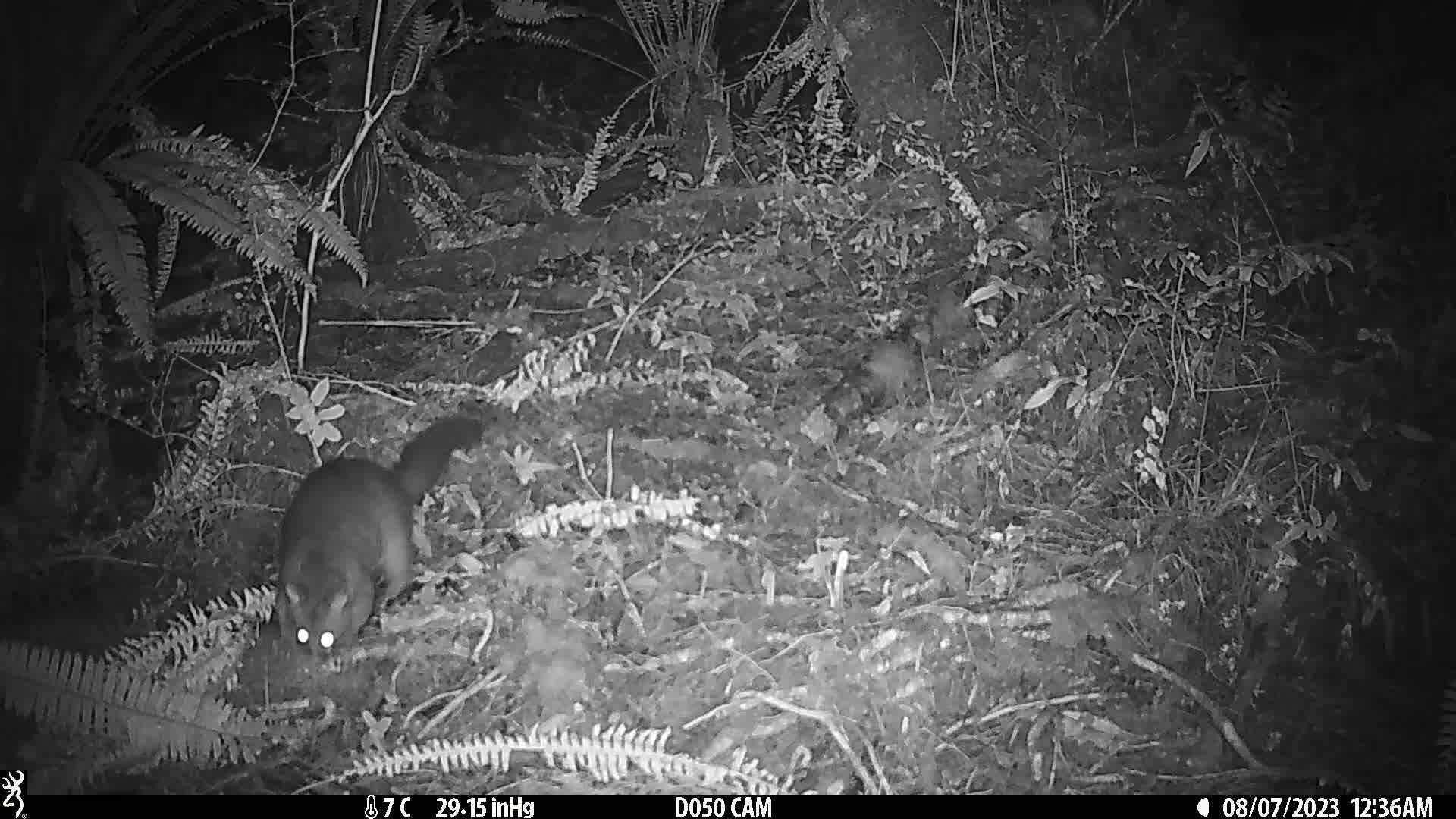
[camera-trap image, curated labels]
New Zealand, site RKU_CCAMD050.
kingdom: Animalia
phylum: Chordata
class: Mammalia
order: Diprotodontia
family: Phalangeridae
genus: Trichosurus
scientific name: Trichosurus vulpecula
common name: common brushtail possum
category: possum